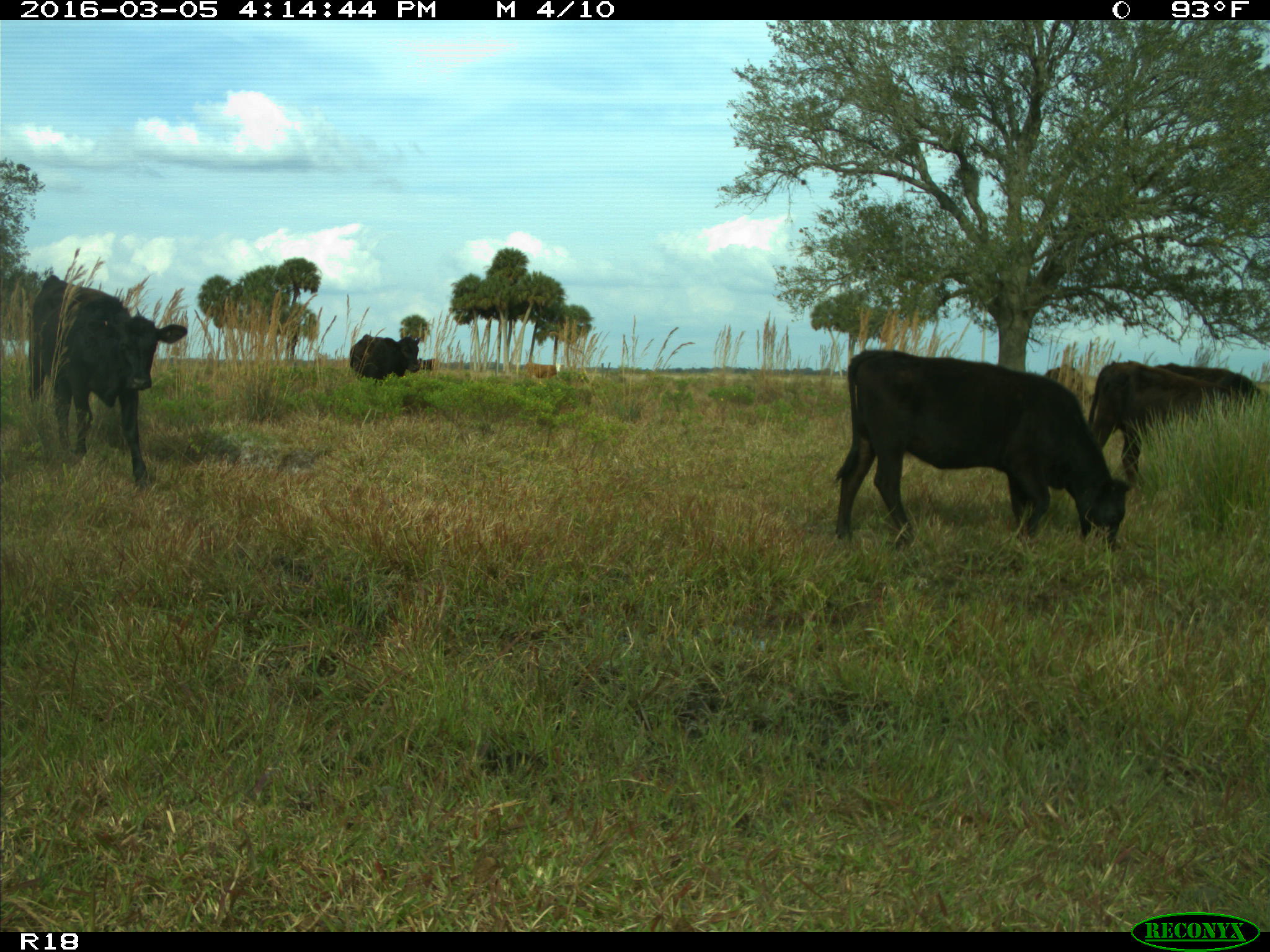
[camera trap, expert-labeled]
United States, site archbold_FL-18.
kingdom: Animalia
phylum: Chordata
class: Mammalia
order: Artiodactyla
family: Bovidae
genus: Bos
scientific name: Bos taurus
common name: domestic cow